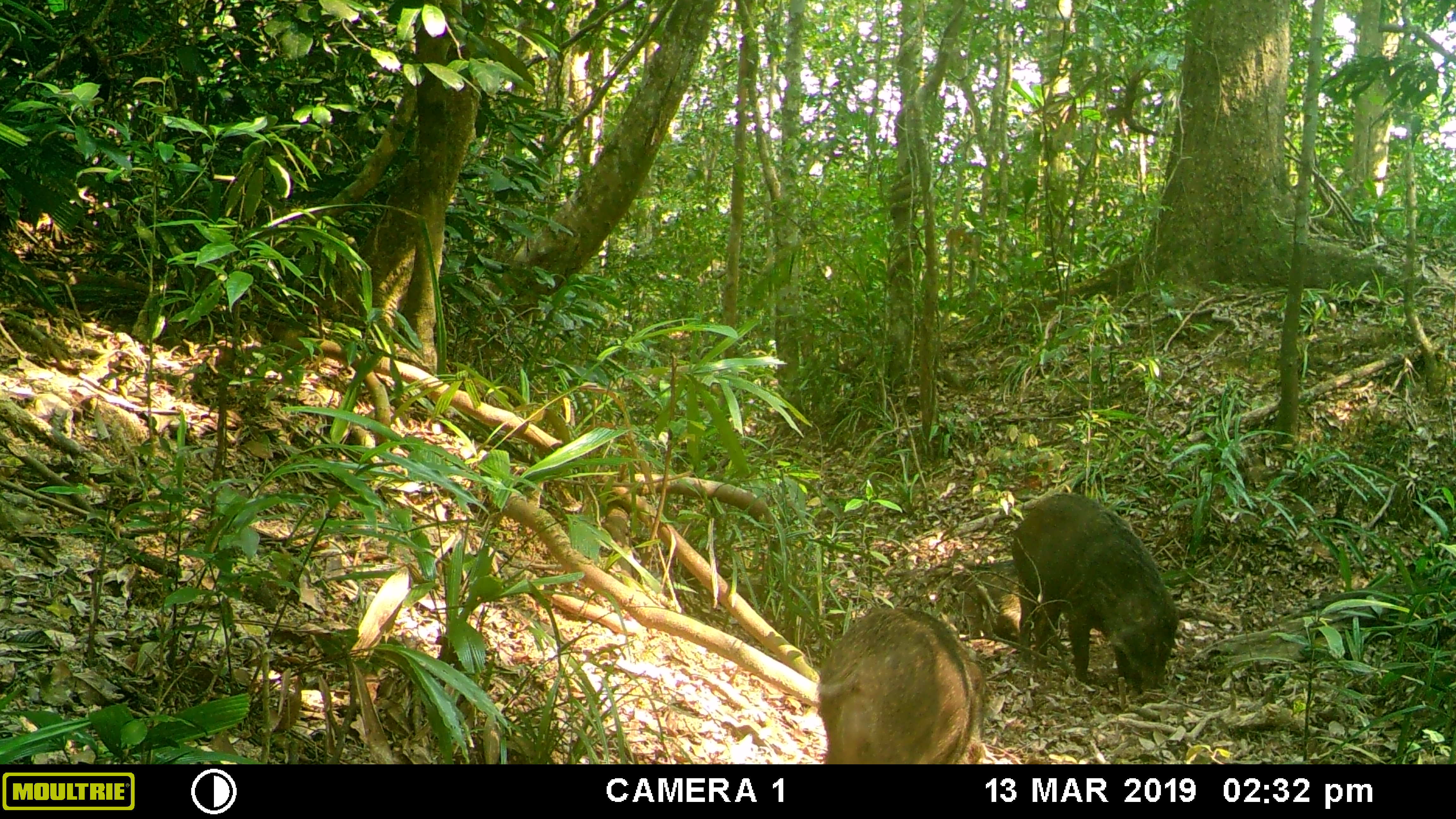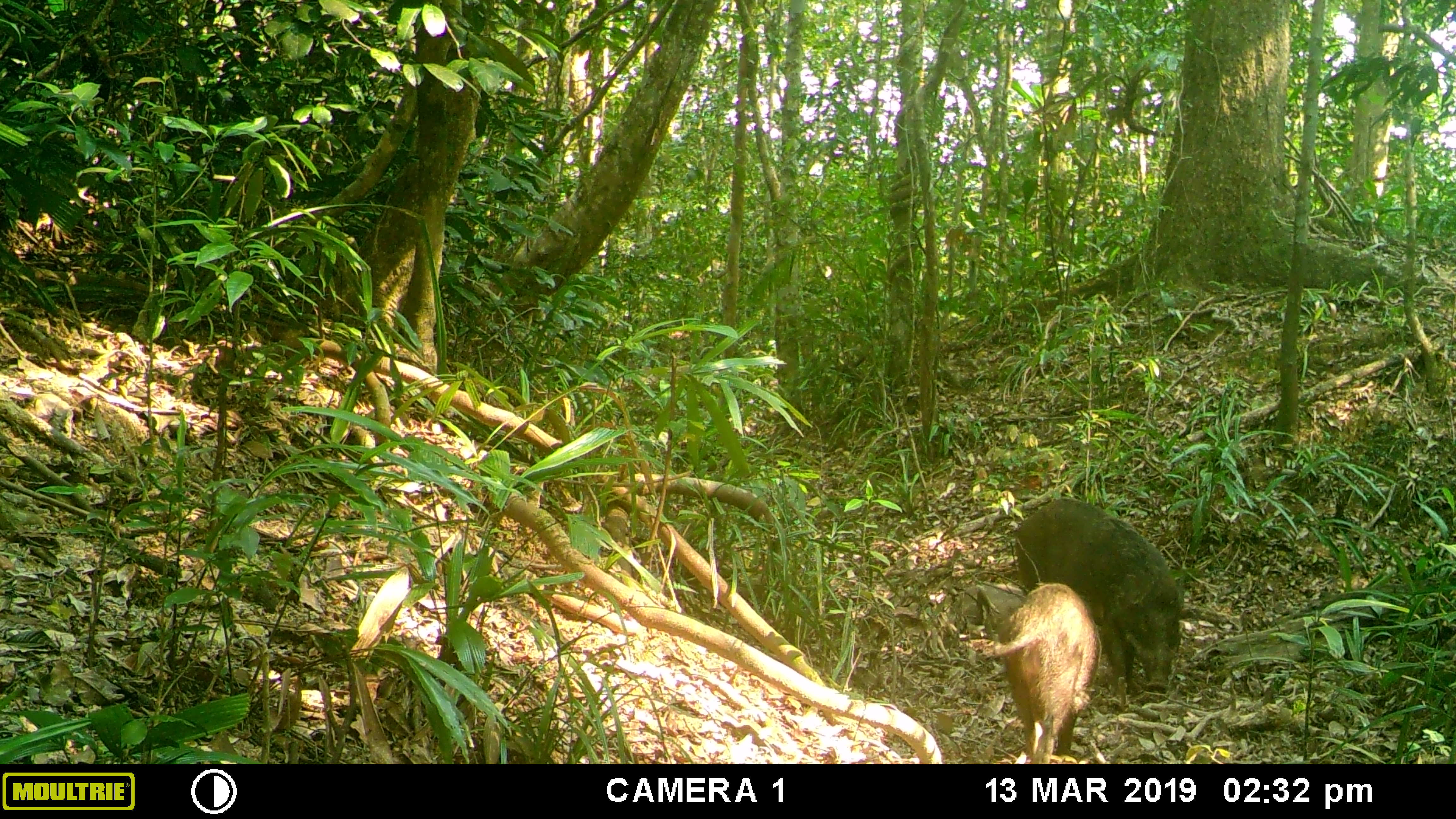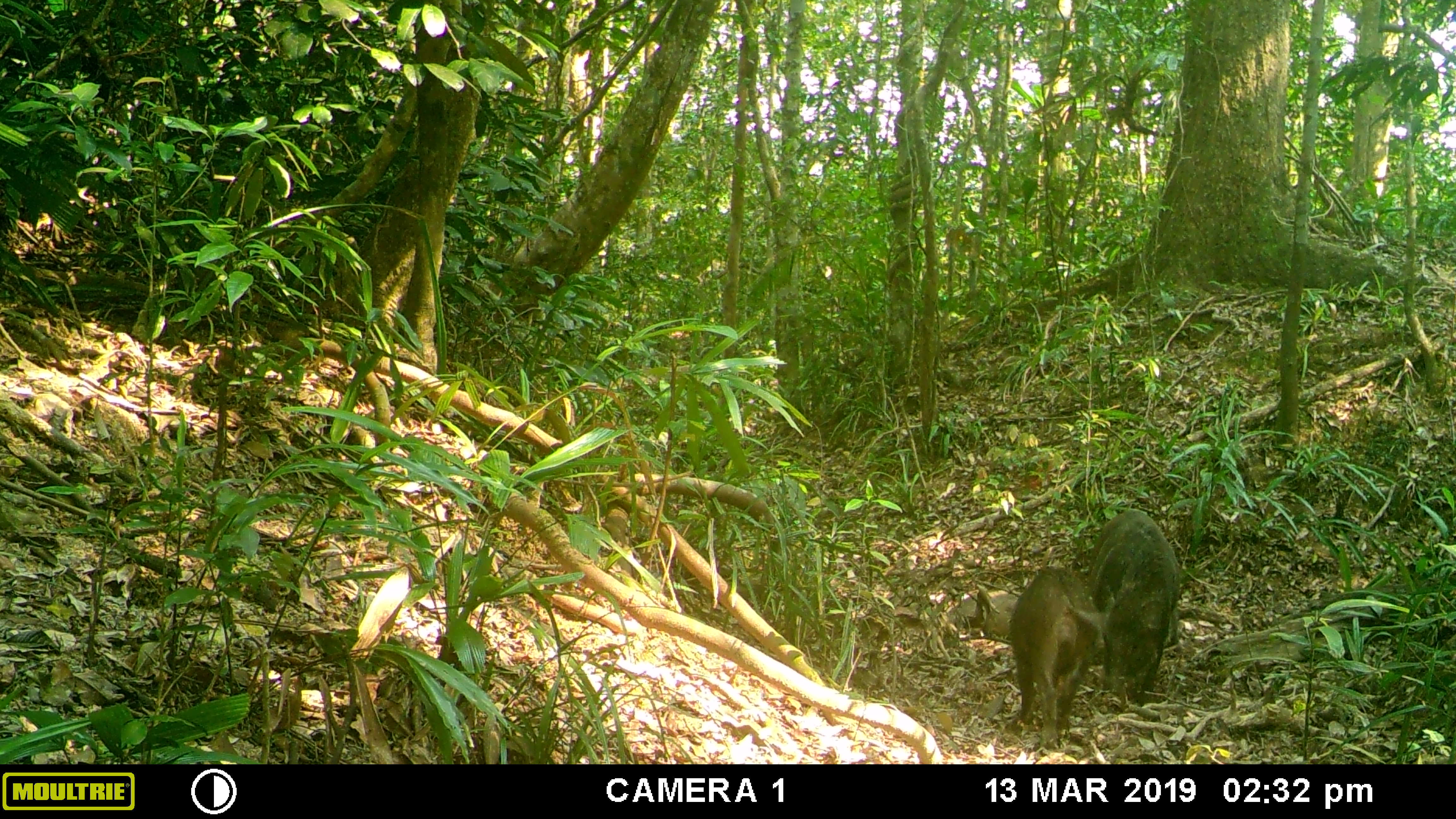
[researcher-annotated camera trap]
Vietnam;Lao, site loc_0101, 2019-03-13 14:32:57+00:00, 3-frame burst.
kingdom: Animalia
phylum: Chordata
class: Mammalia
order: Artiodactyla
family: Suidae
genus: Sus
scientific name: Sus scrofa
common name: eurasian wild pig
Eurasian wild pig (Sus scrofa). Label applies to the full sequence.